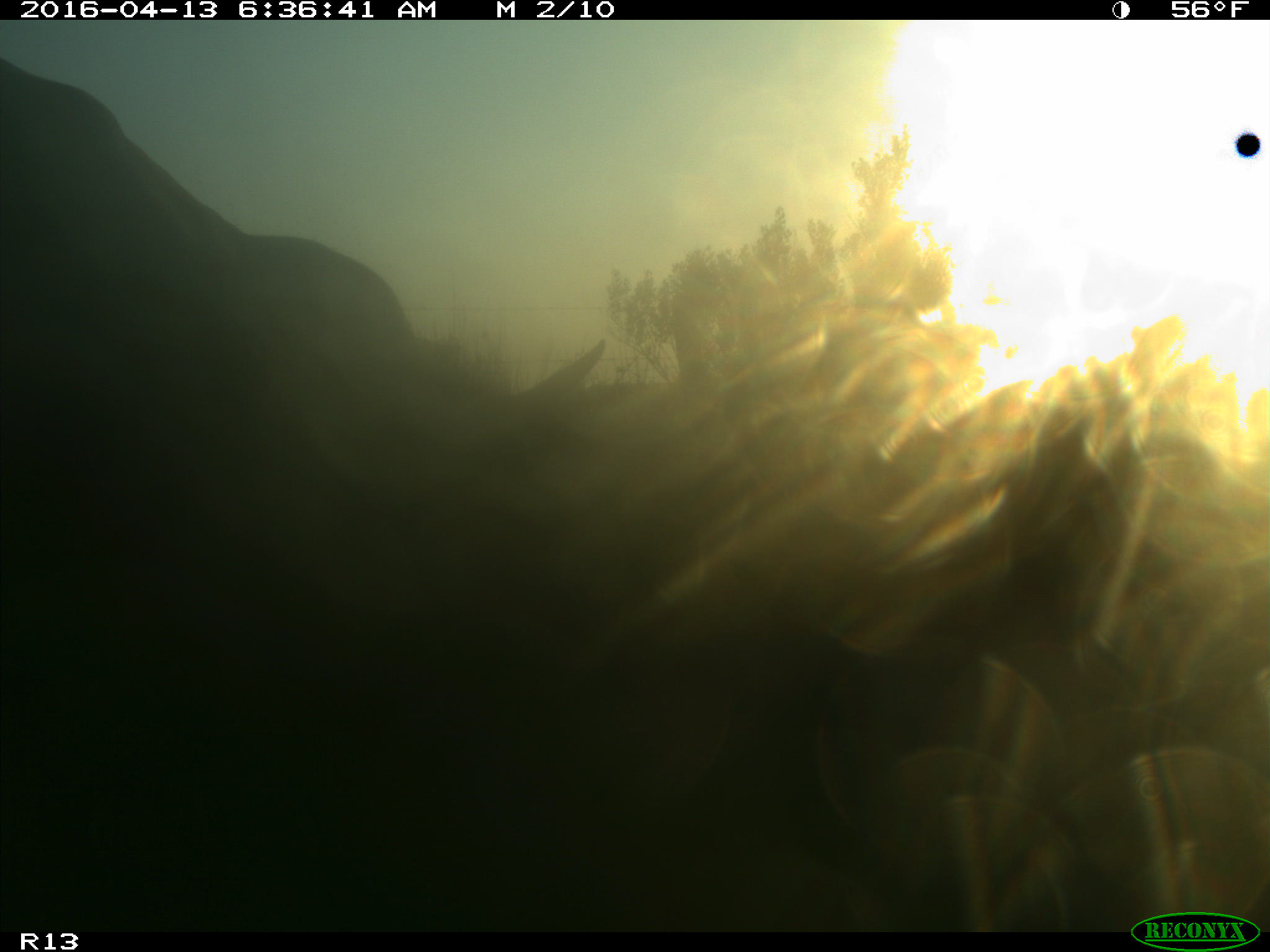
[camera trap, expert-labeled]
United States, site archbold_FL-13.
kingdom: Animalia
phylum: Chordata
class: Mammalia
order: Artiodactyla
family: Bovidae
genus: Bos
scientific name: Bos taurus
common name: domestic cow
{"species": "Bos taurus (domestic cow)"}